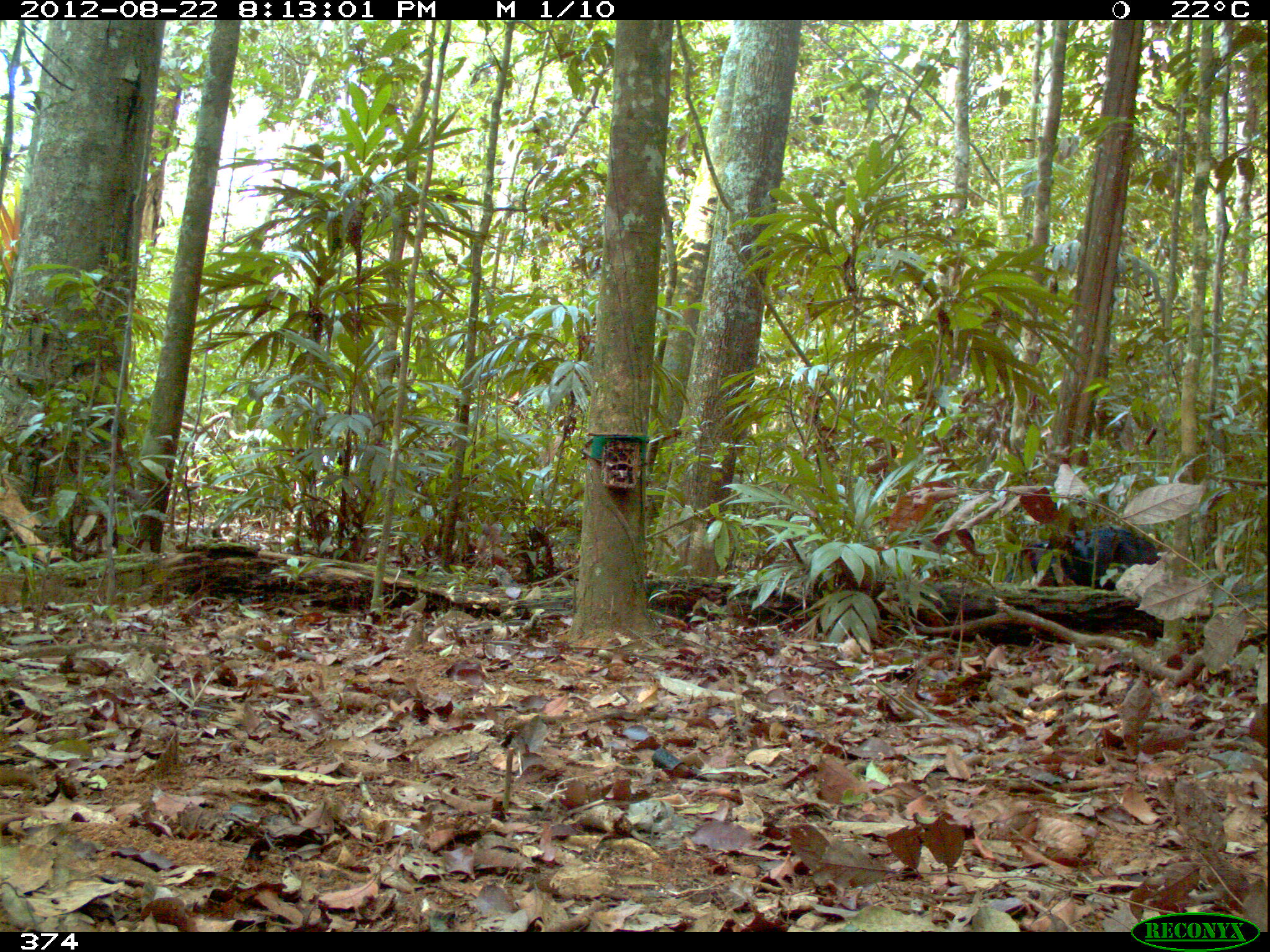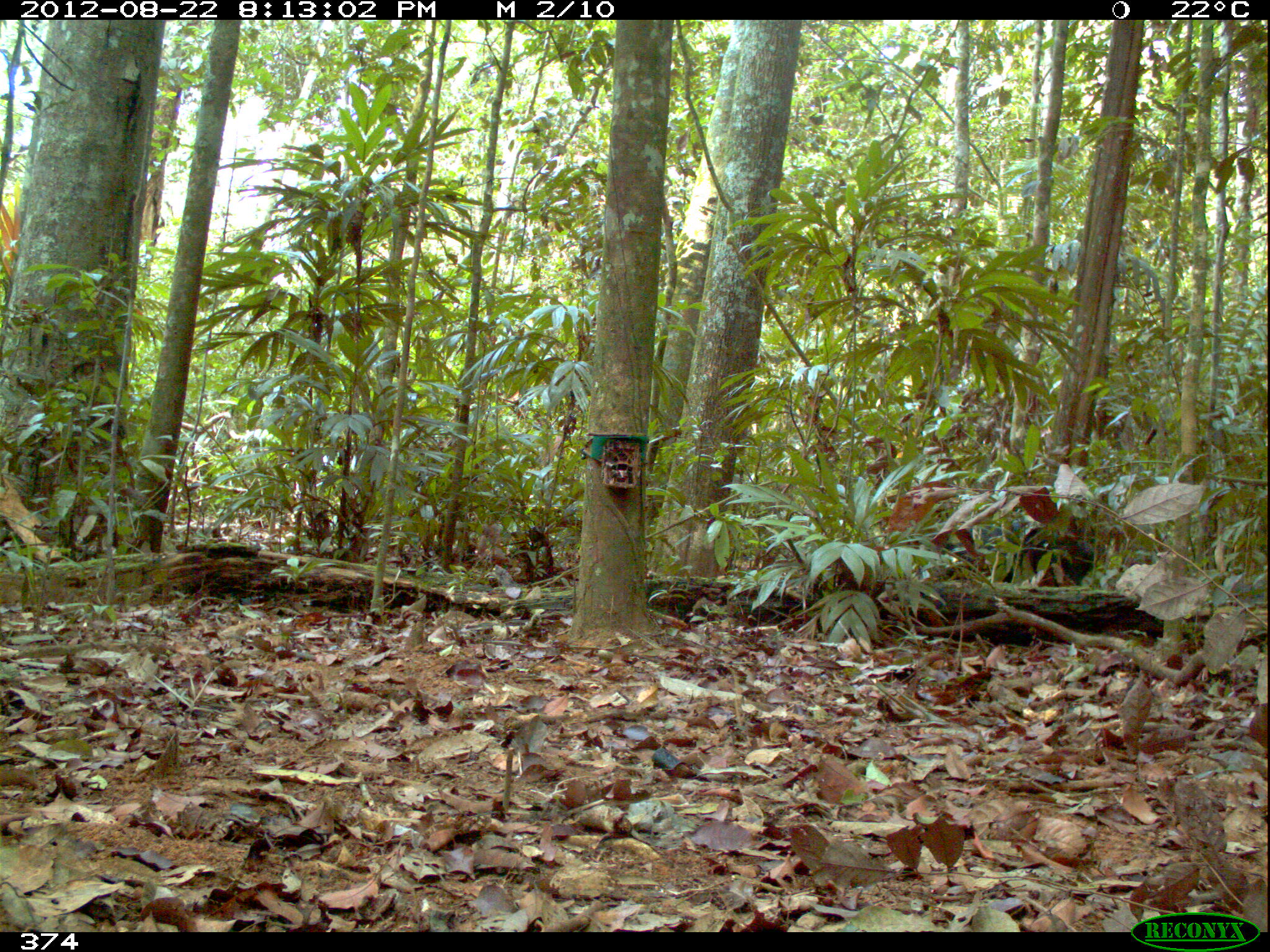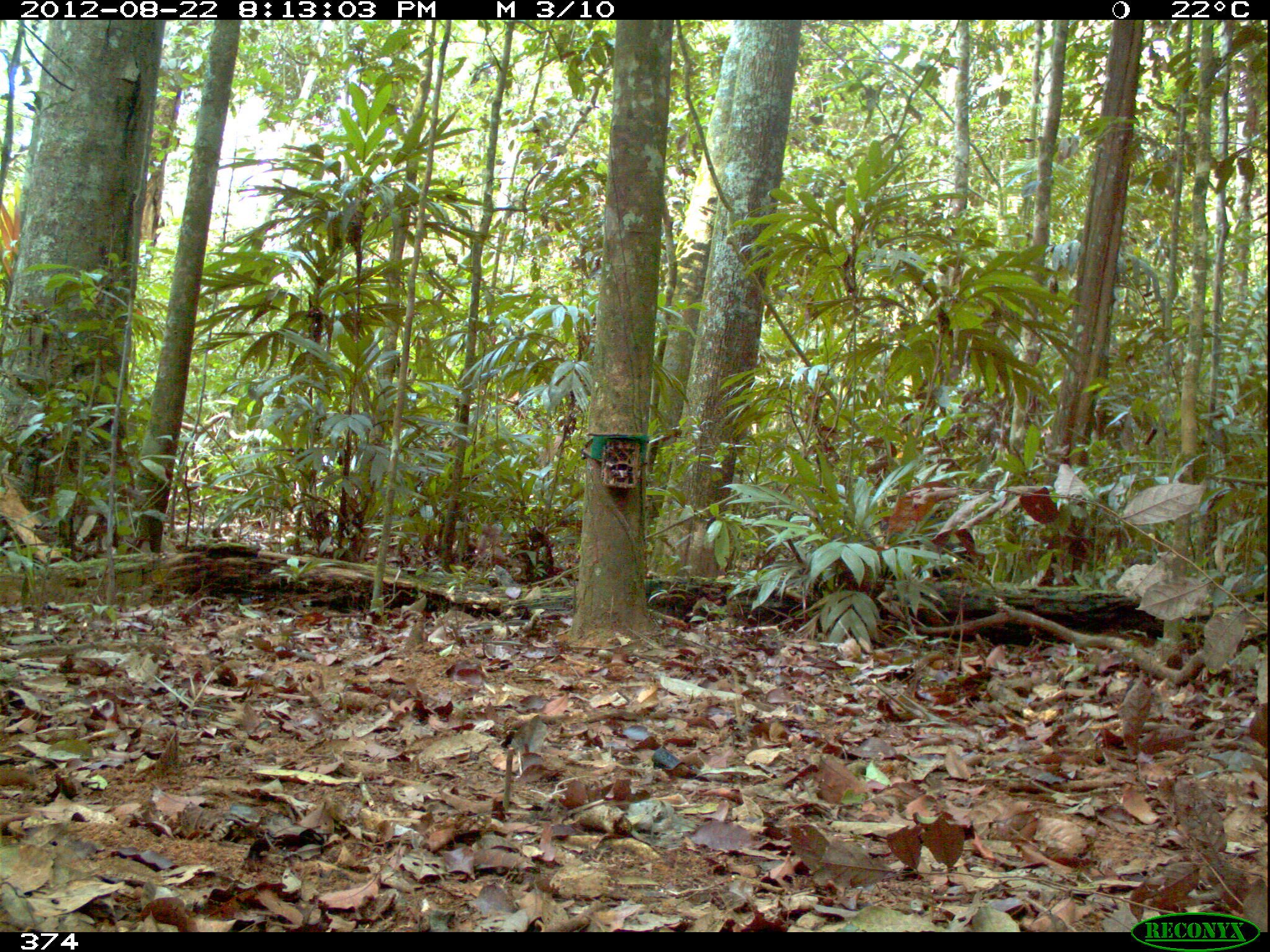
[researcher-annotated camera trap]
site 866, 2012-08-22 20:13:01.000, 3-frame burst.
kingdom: Animalia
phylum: Chordata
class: Mammalia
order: Artiodactyla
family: Tayassuidae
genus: Tayassu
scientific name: Tayassu pecari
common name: white-lipped peccary